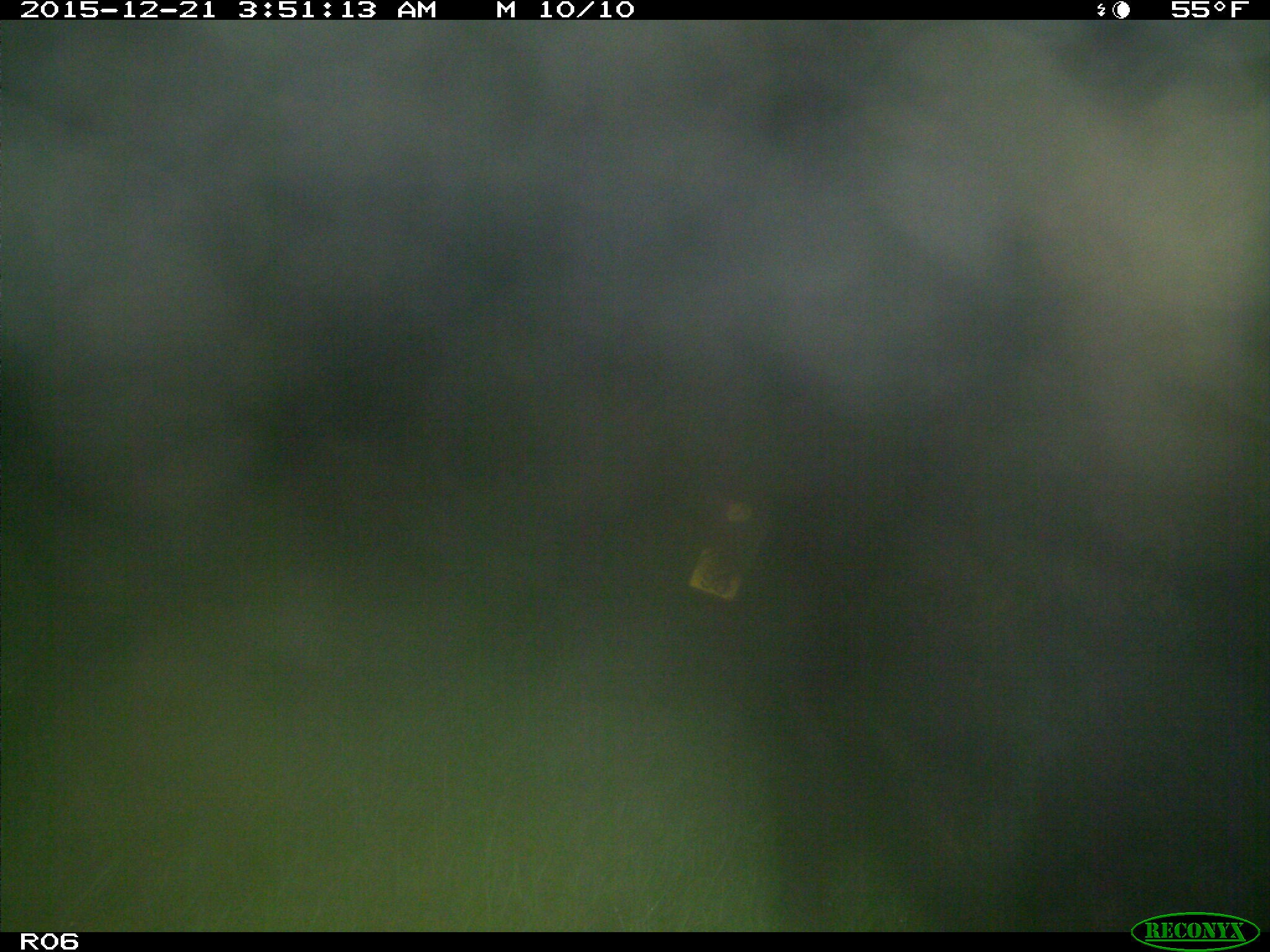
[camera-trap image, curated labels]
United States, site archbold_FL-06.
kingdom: Animalia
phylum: Chordata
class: Mammalia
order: Artiodactyla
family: Bovidae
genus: Bos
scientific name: Bos taurus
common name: domestic cow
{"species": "Bos taurus (domestic cow)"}